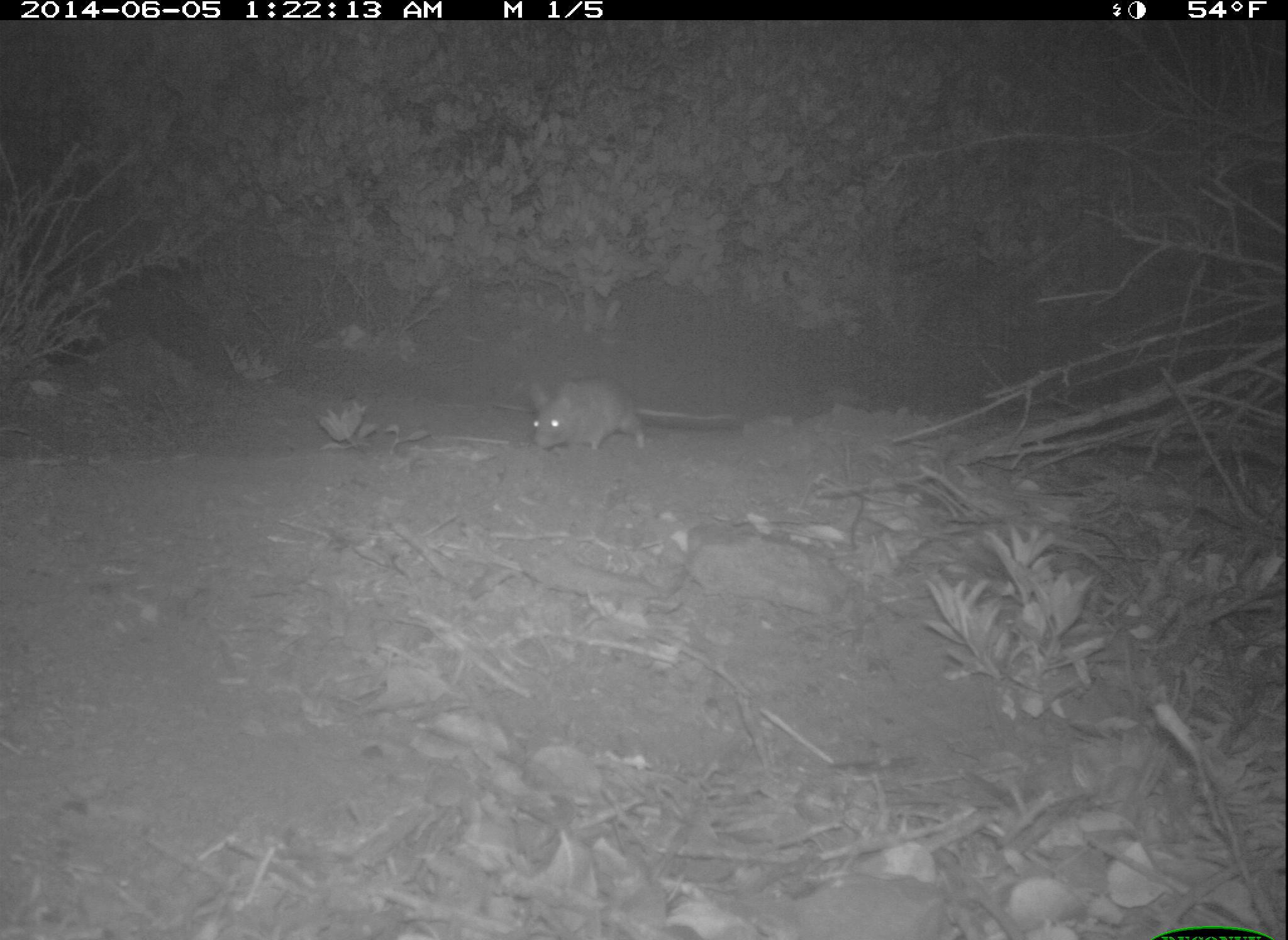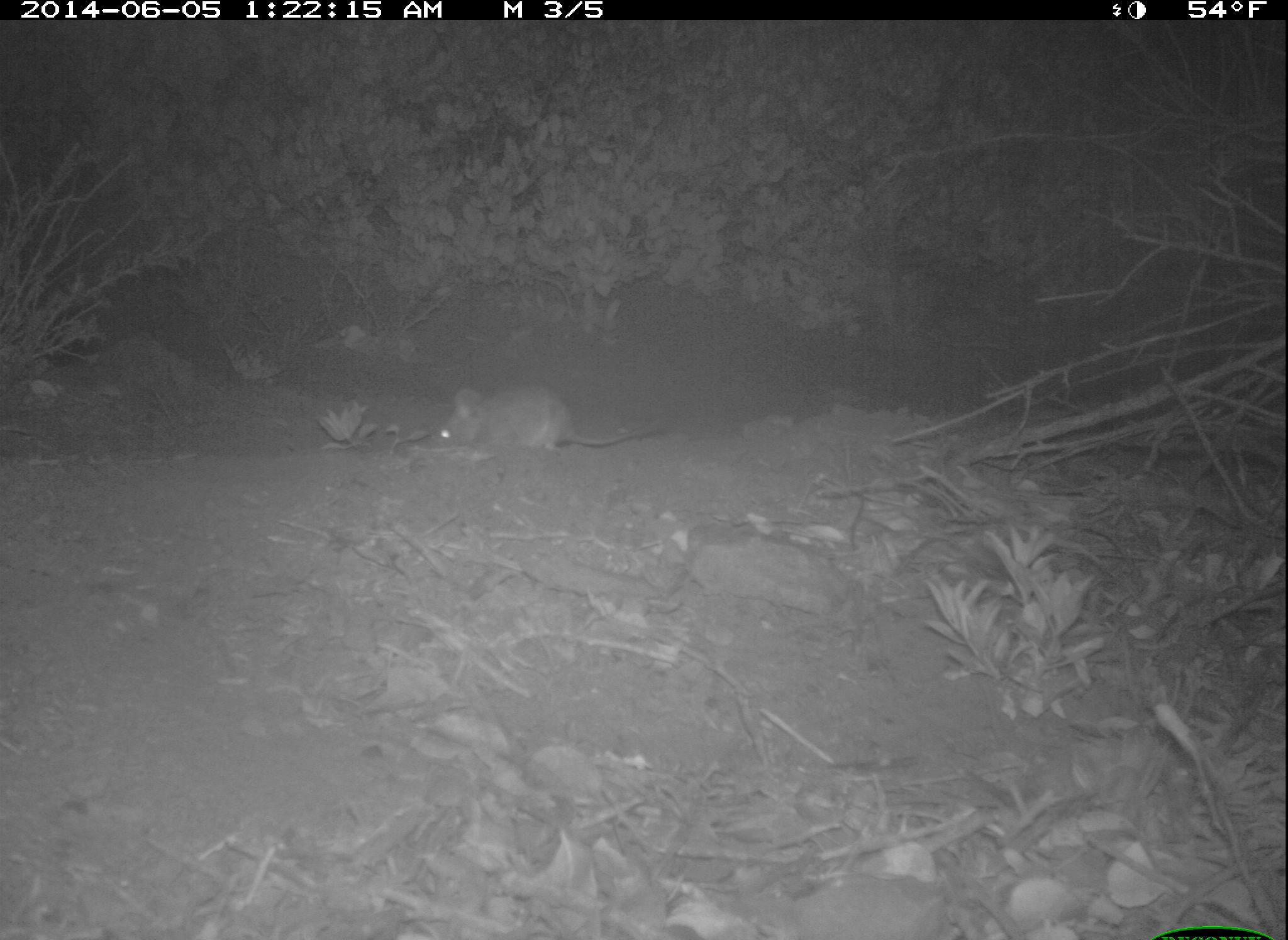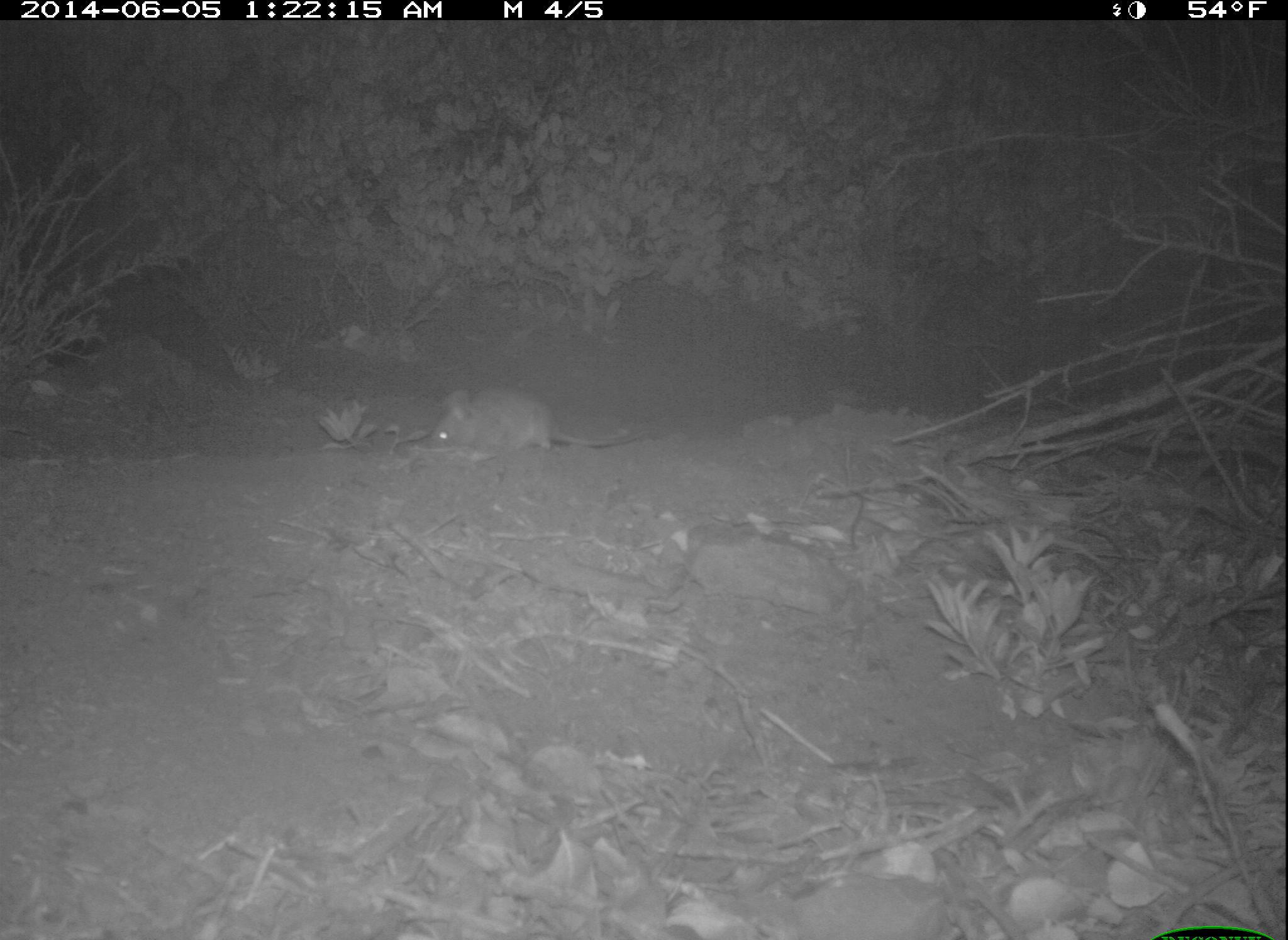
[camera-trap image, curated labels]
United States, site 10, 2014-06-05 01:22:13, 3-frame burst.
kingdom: Animalia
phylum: Chordata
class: Mammalia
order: Rodentia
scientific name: Rodentia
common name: rodent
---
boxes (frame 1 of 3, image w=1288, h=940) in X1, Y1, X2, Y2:
rodent: 529, 375, 736, 452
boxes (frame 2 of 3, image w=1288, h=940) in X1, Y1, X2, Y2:
rodent: 437, 388, 667, 454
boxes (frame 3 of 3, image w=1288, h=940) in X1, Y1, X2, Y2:
rodent: 428, 390, 651, 455